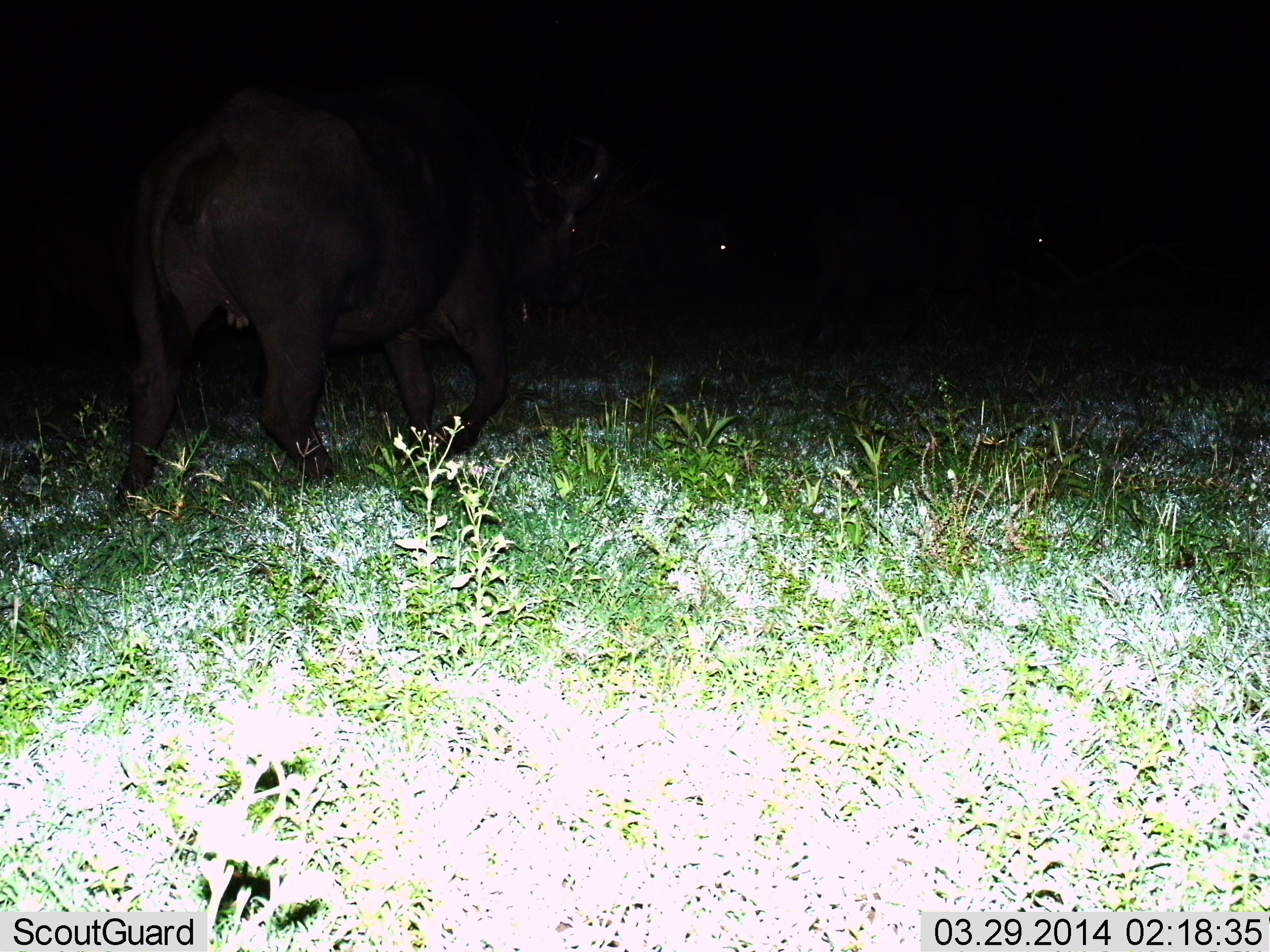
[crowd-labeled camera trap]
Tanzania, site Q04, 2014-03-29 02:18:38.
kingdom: Animalia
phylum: Chordata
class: Mammalia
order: Artiodactyla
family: Bovidae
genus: Syncerus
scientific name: Syncerus caffer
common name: cape buffalo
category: buffalo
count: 1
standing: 0%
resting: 0%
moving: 100%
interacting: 0%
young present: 0%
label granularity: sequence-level